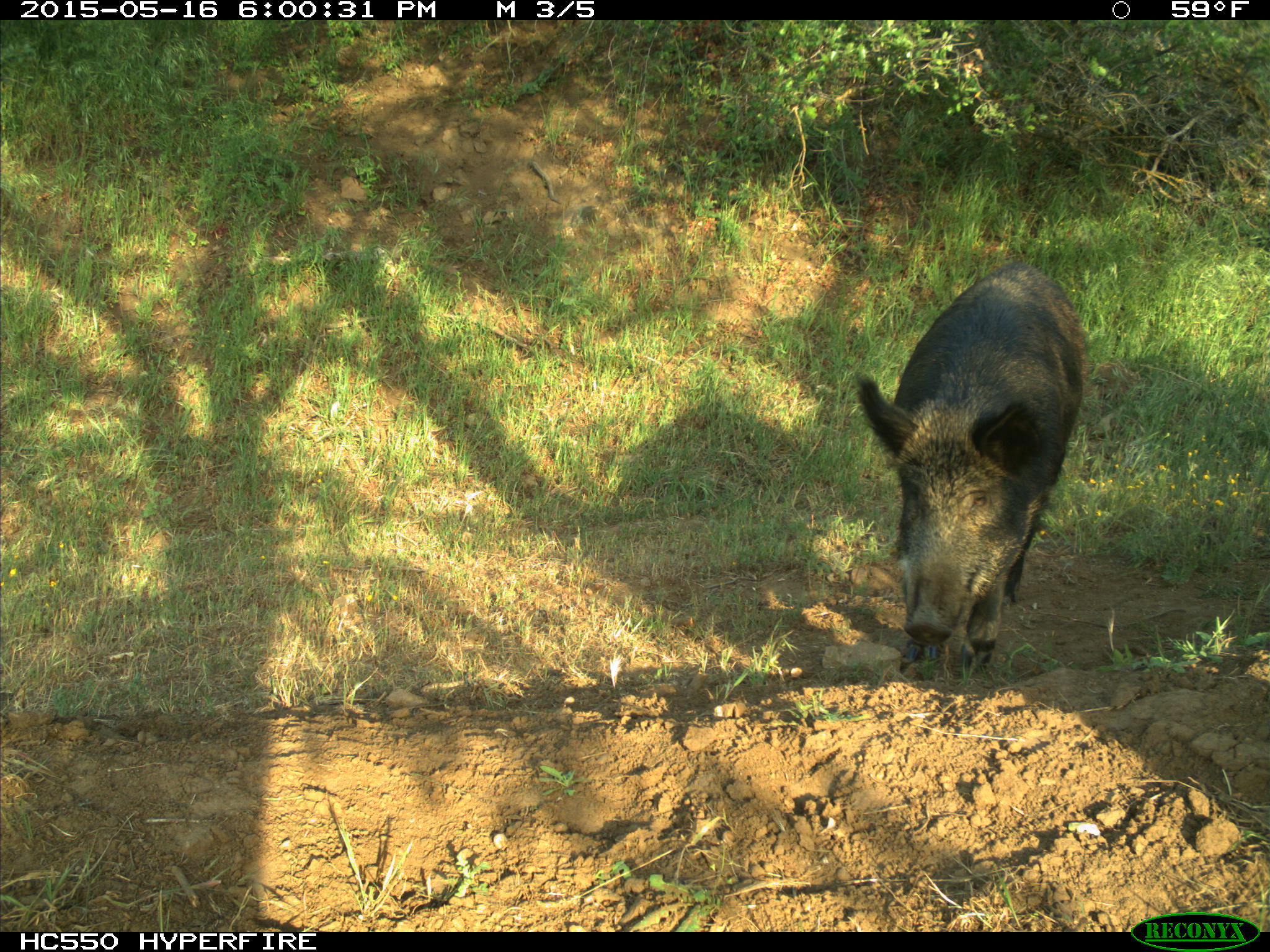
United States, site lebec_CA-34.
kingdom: Animalia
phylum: Chordata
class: Mammalia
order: Artiodactyla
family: Suidae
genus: Sus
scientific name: Sus scrofa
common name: wild boar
Sus scrofa (wild boar).